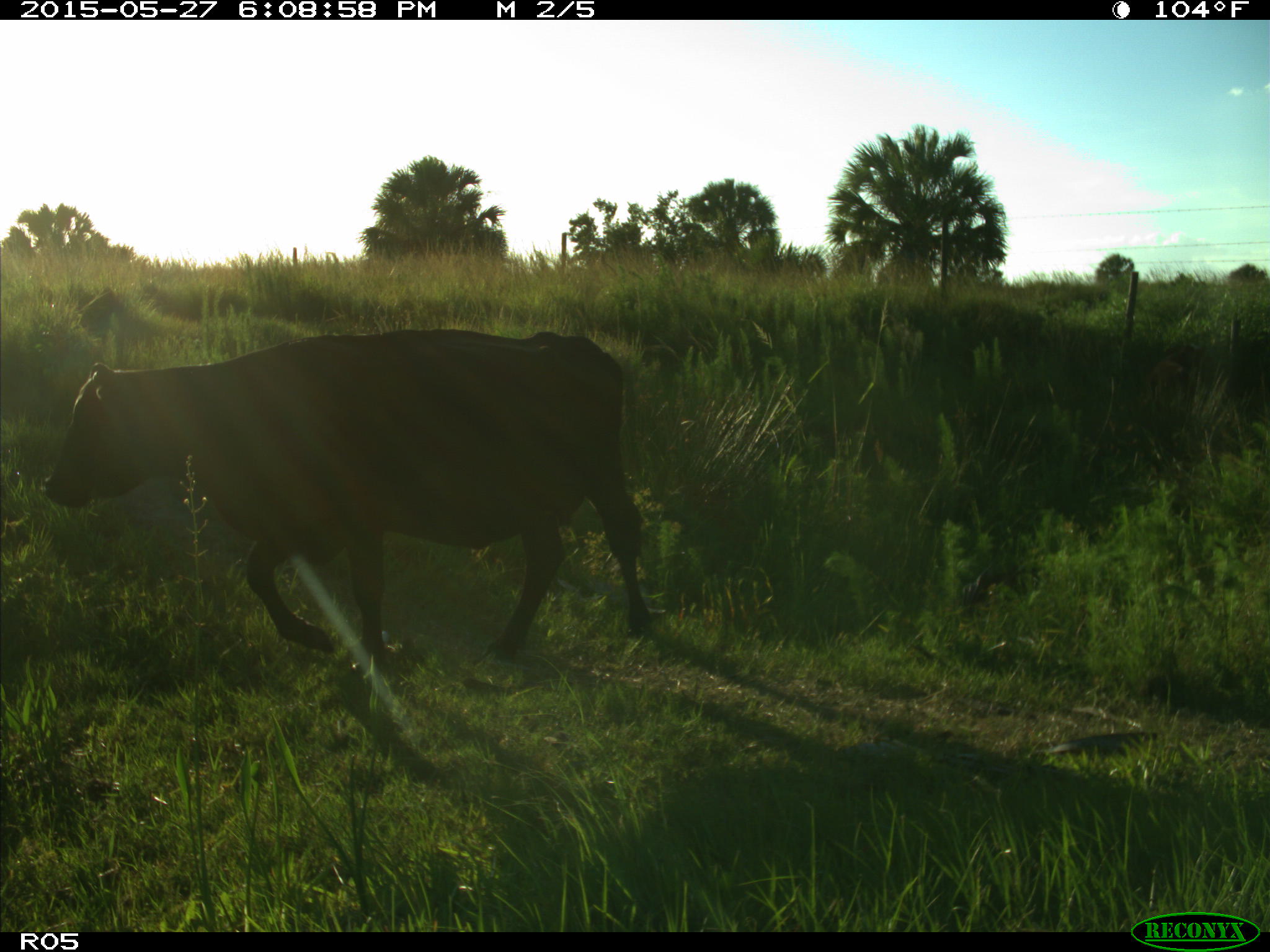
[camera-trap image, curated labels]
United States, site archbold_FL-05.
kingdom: Animalia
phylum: Chordata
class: Mammalia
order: Artiodactyla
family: Bovidae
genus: Bos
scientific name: Bos taurus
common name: domestic cow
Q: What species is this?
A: Bos taurus (domestic cow).